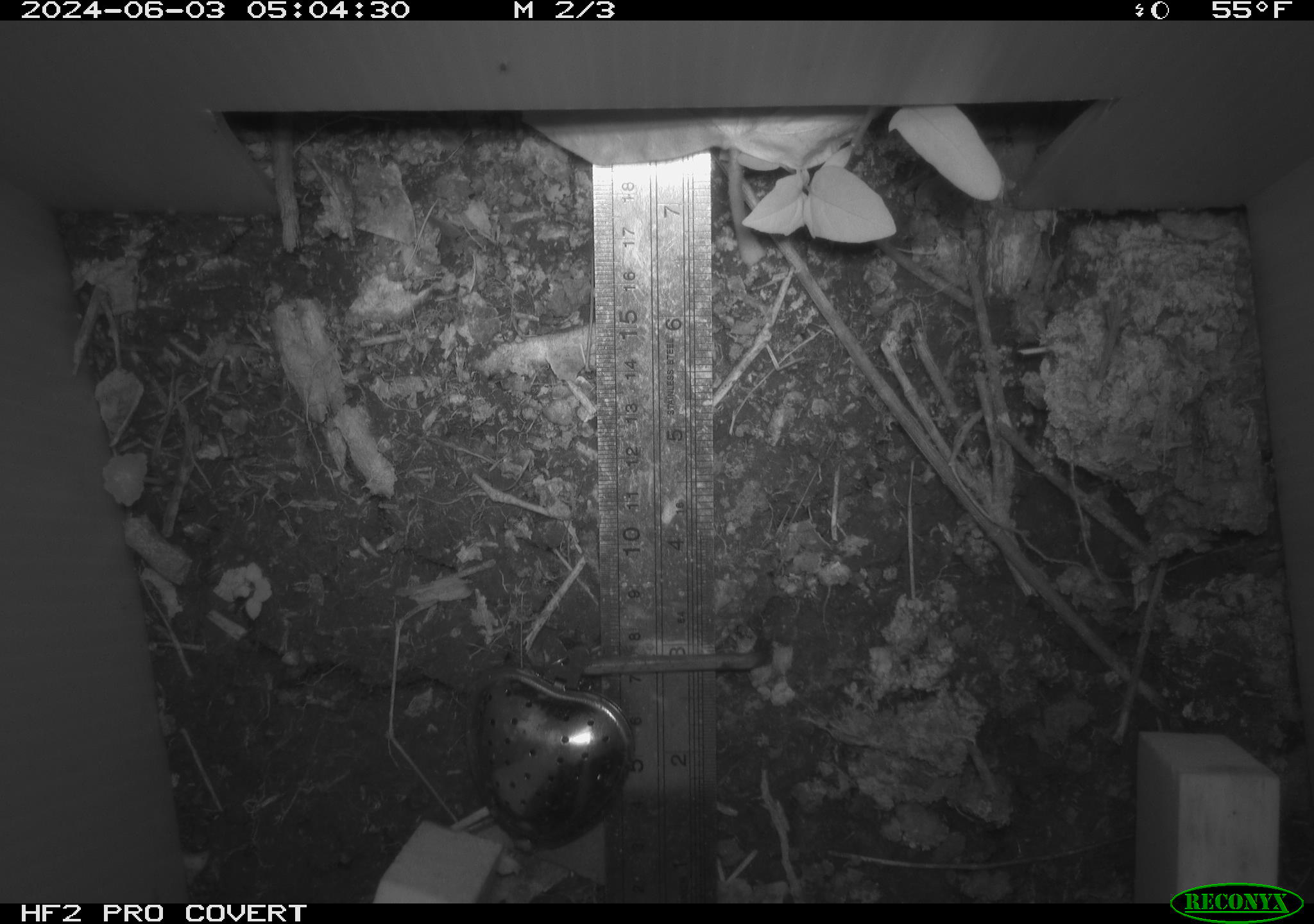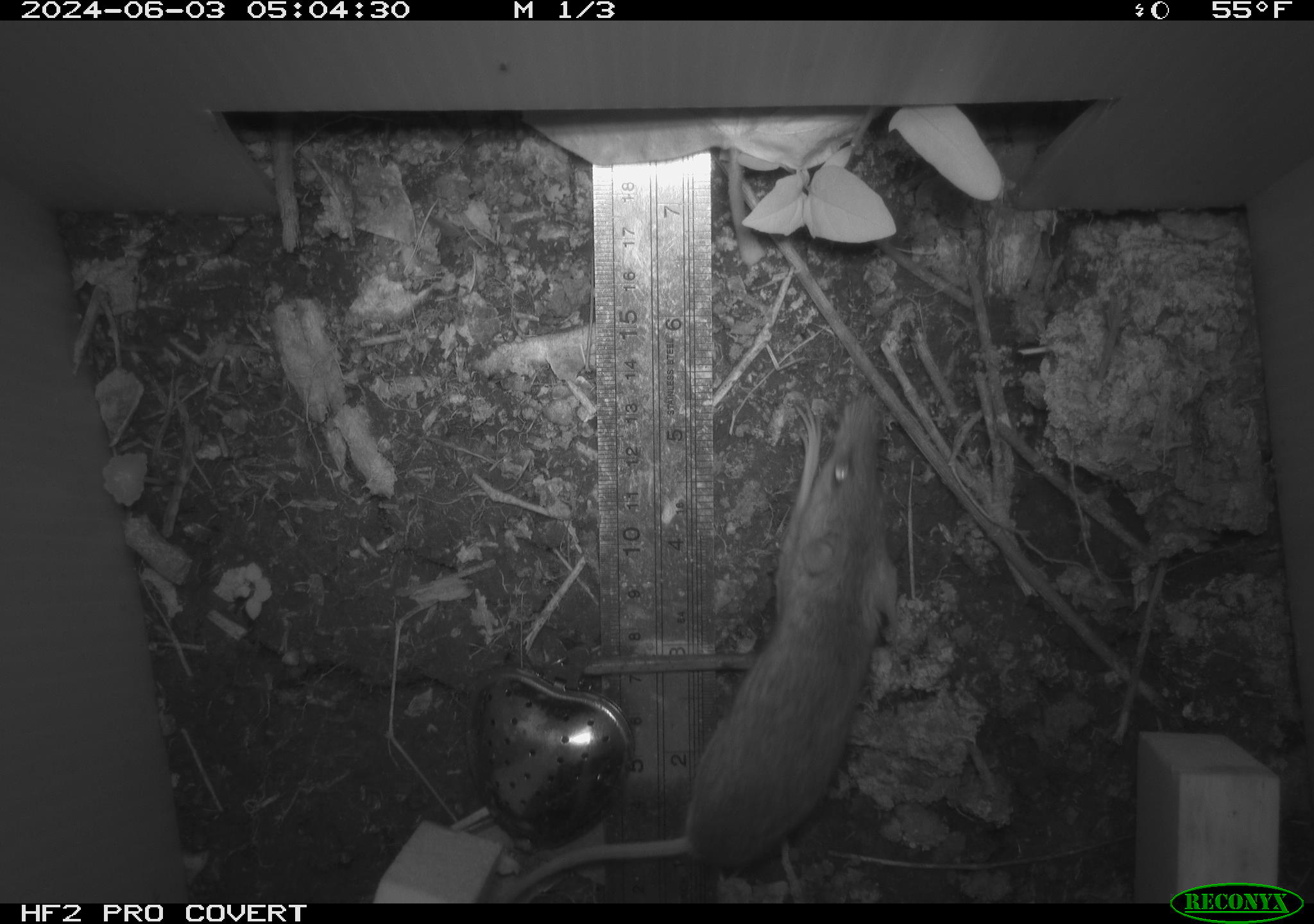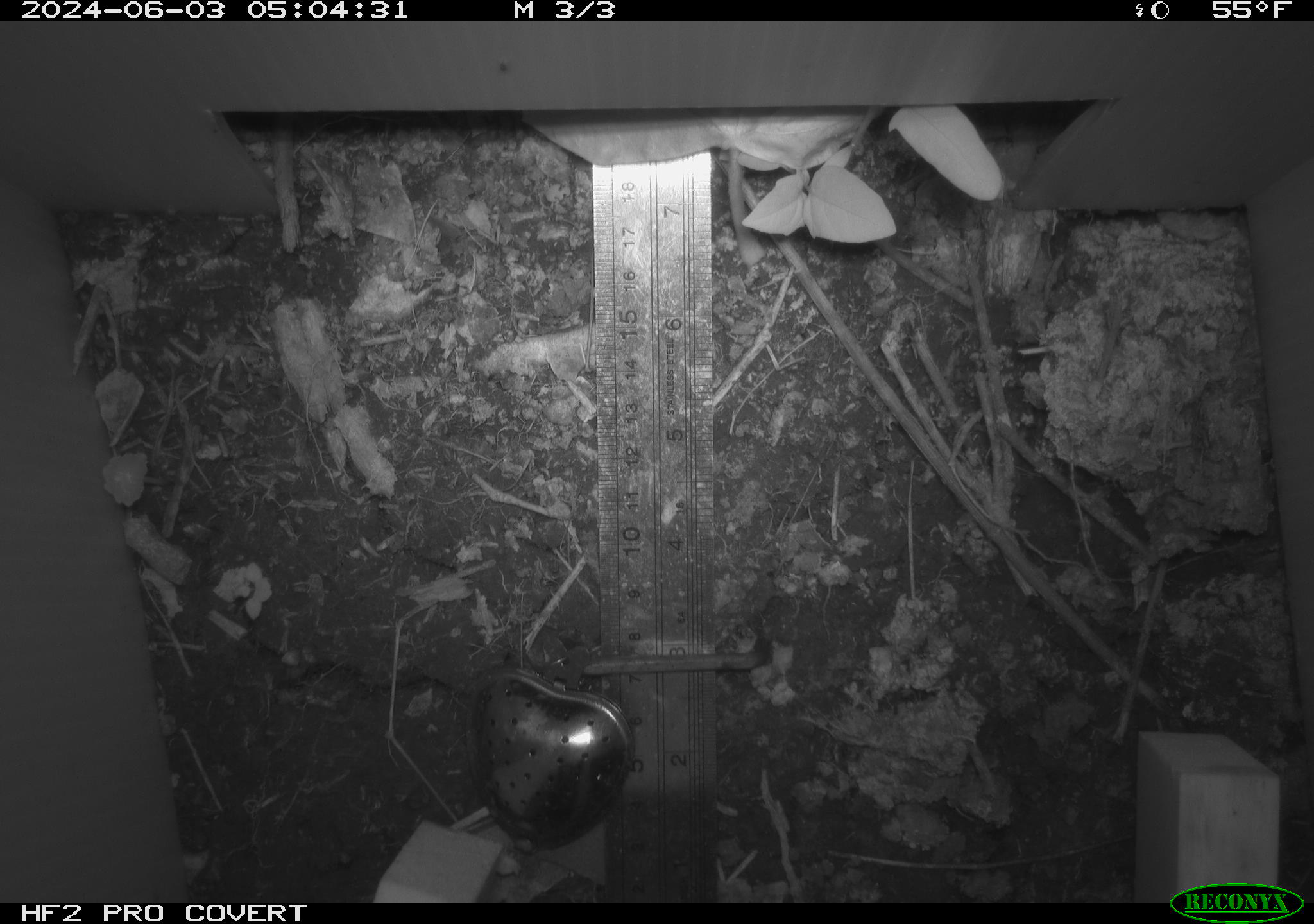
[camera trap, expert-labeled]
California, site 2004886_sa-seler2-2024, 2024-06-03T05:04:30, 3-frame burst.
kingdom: Animalia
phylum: Chordata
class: Mammalia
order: Rodentia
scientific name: Rodentia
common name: mouse species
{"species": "mouse species (Rodentia)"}